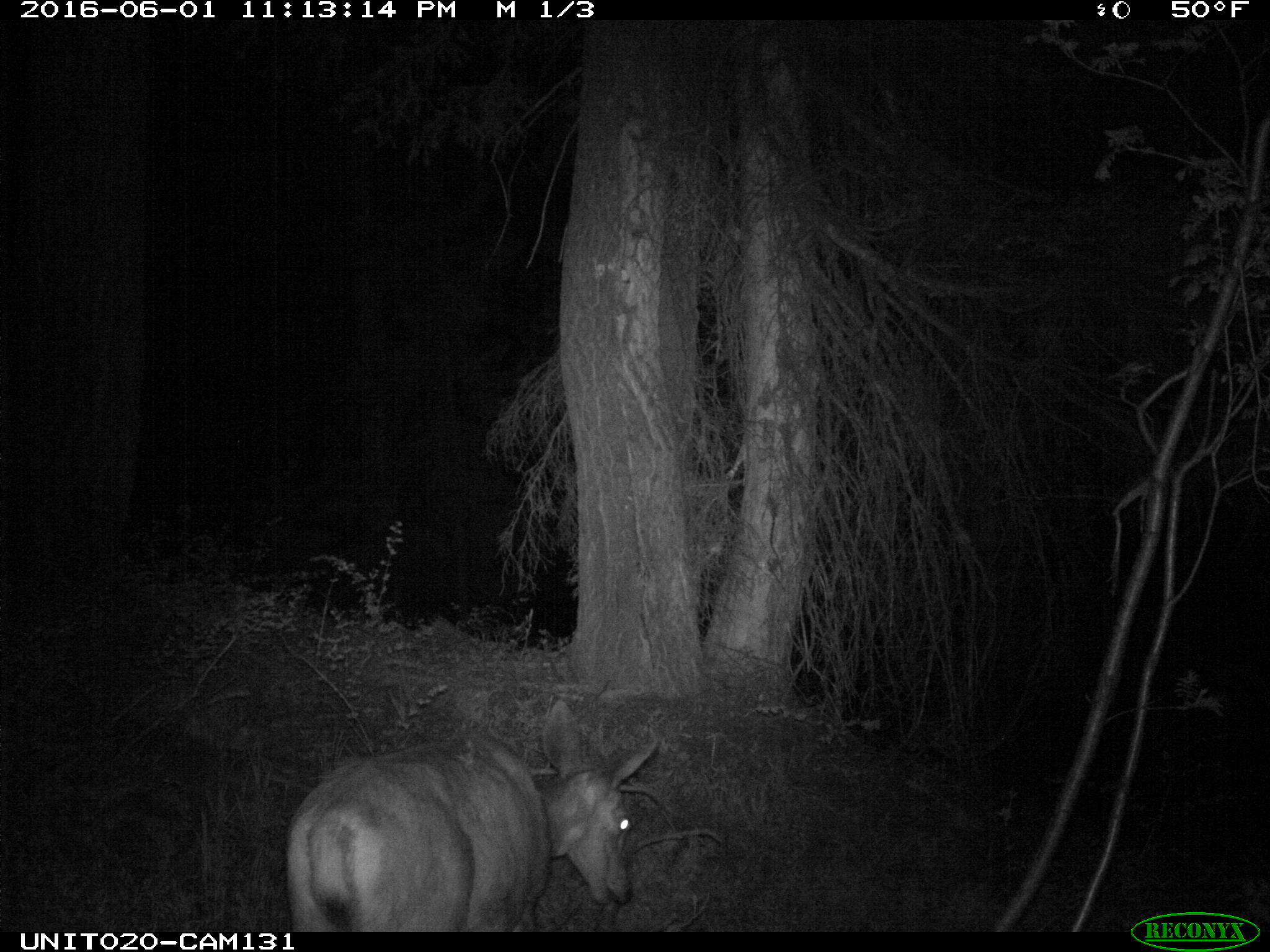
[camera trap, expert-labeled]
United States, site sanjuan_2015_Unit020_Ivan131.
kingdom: Animalia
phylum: Chordata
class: Mammalia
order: Artiodactyla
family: Cervidae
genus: Odocoileus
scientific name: Odocoileus hemionus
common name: mule deer